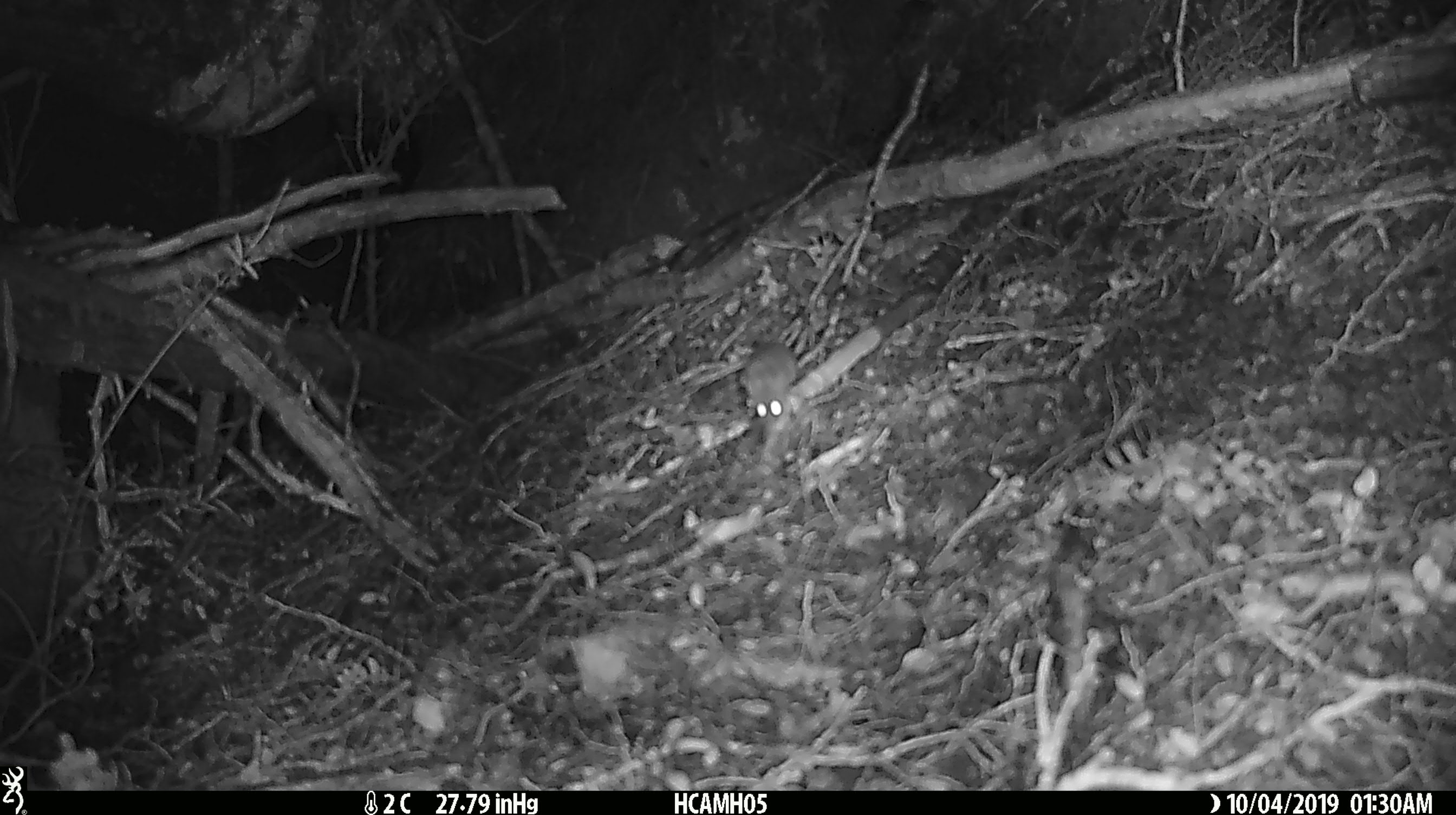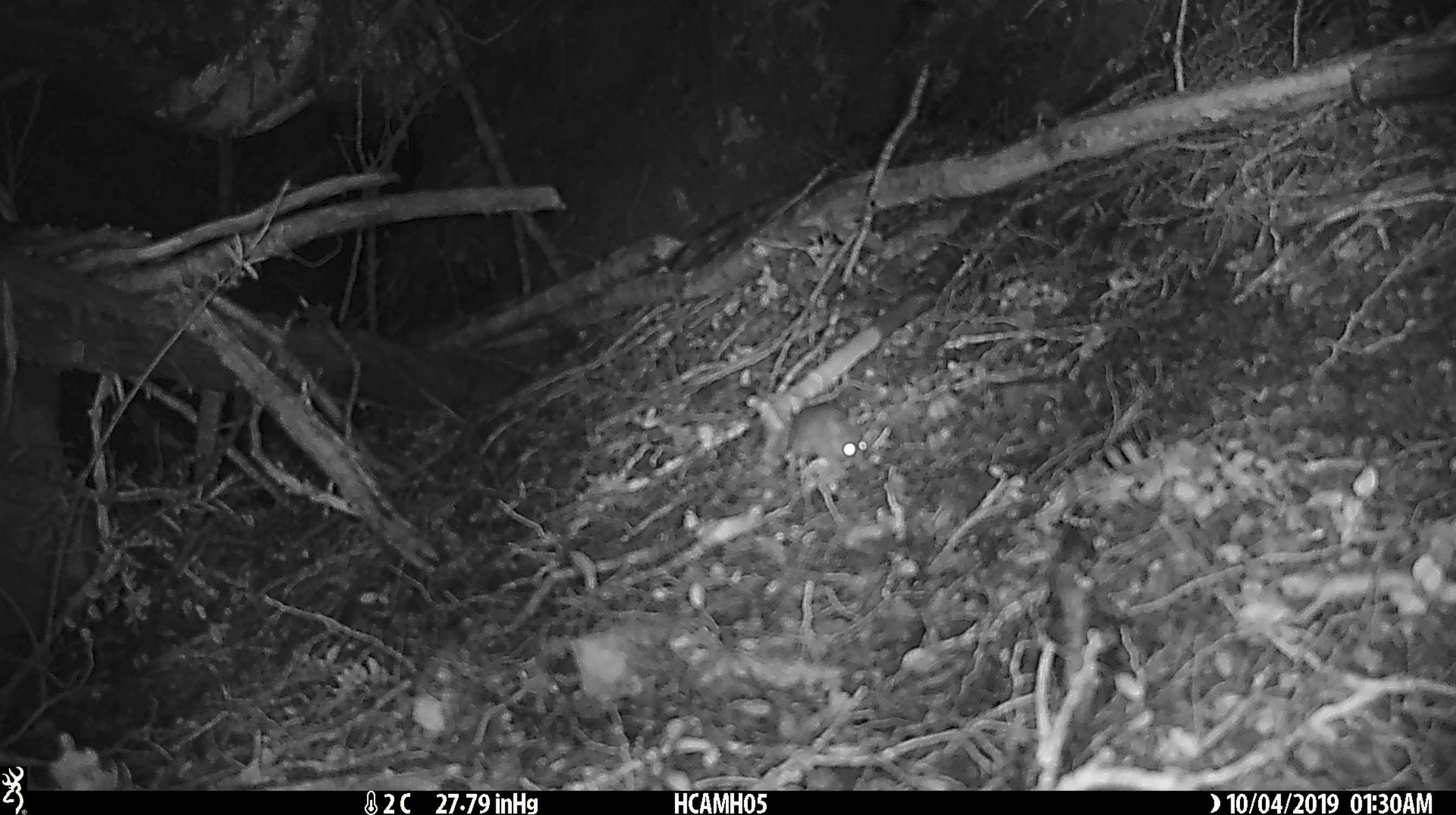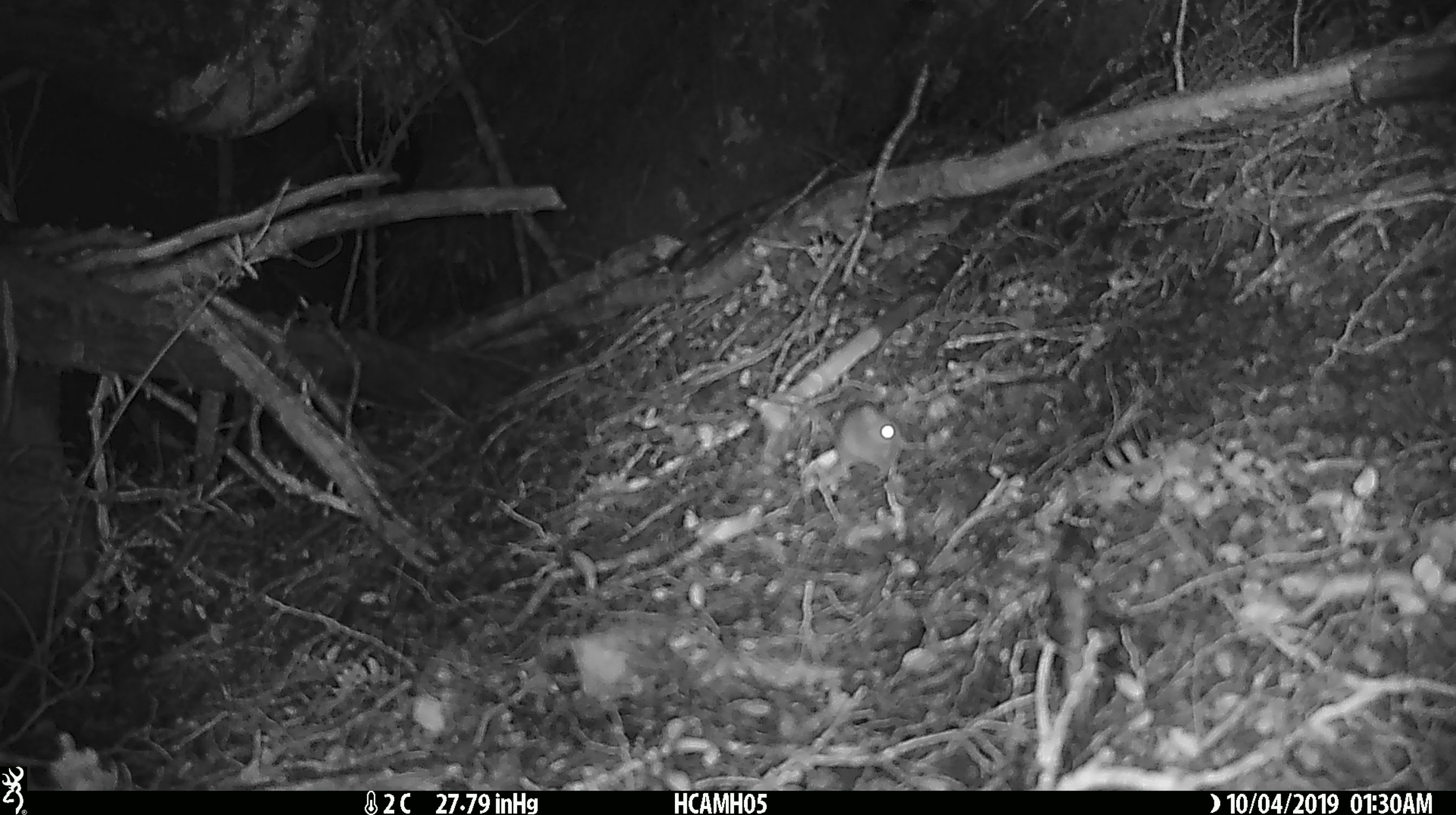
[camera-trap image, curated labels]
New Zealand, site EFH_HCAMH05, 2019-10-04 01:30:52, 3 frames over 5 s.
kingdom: Animalia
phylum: Chordata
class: Mammalia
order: Rodentia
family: Muridae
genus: Mus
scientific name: Mus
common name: mouse